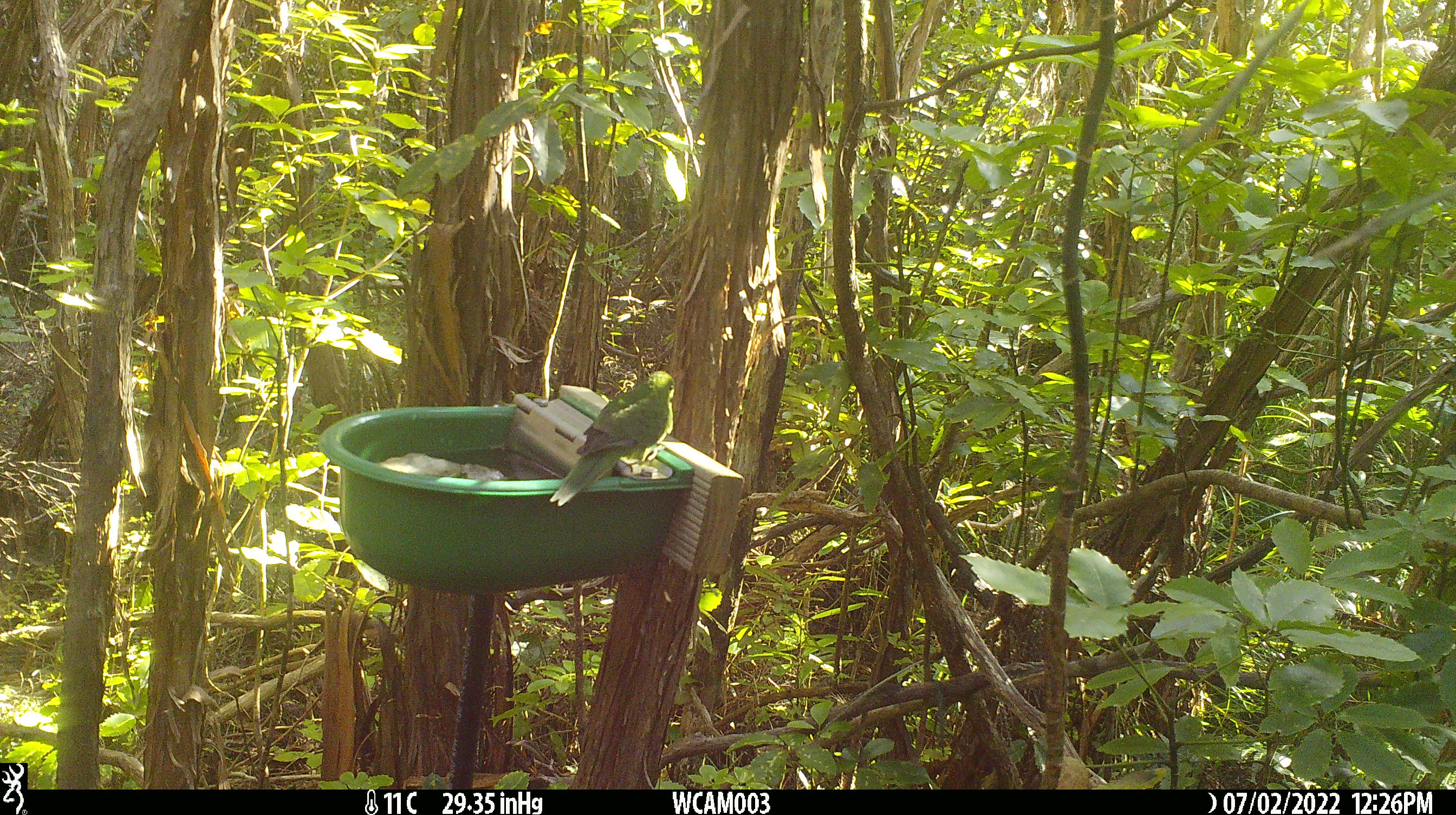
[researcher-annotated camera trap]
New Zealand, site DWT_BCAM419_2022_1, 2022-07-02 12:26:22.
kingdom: Animalia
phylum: Chordata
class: Aves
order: Psittaciformes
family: Psittaculidae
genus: Cyanoramphus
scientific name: Cyanoramphus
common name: parakeet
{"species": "parakeet (Cyanoramphus)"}